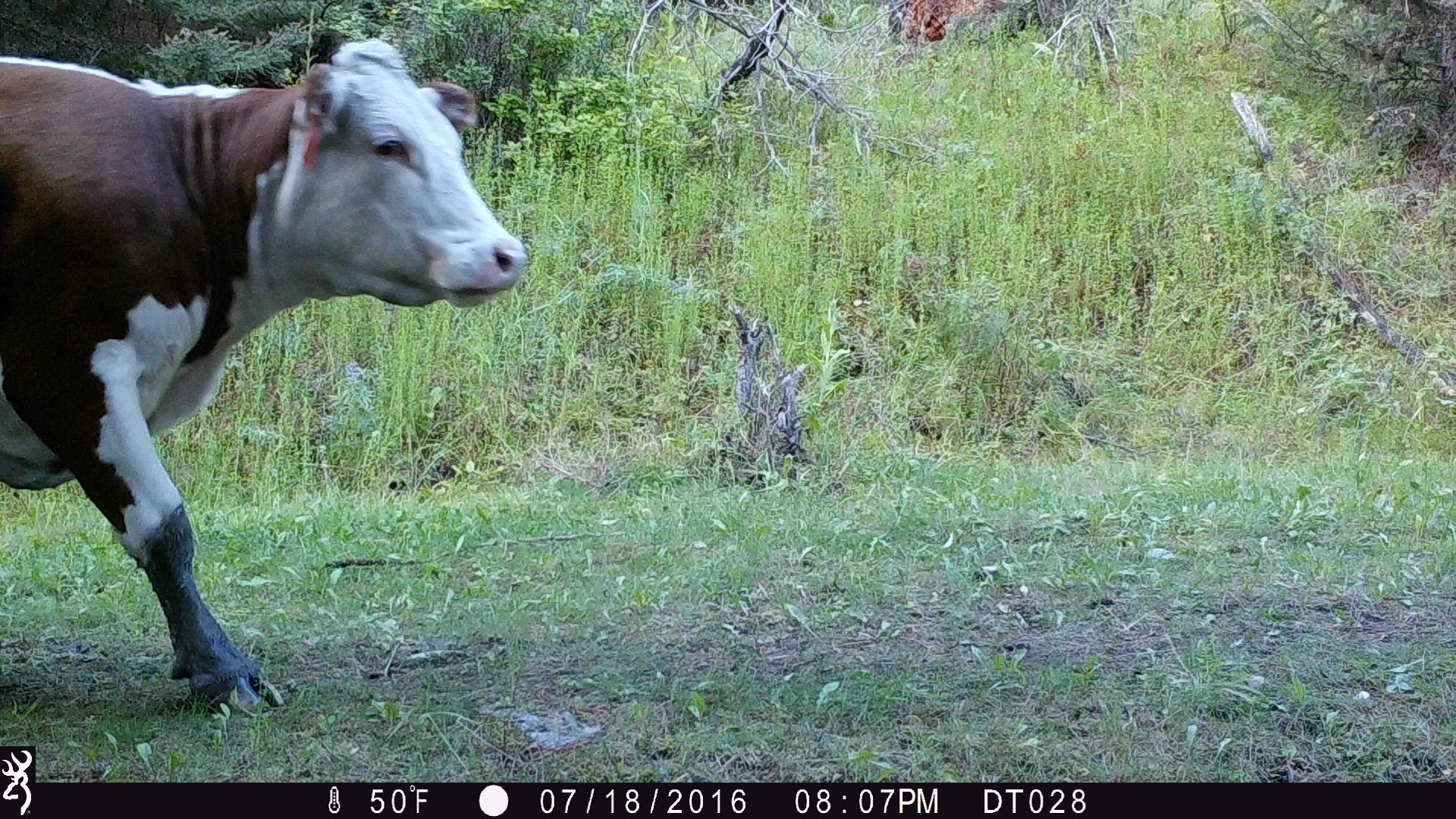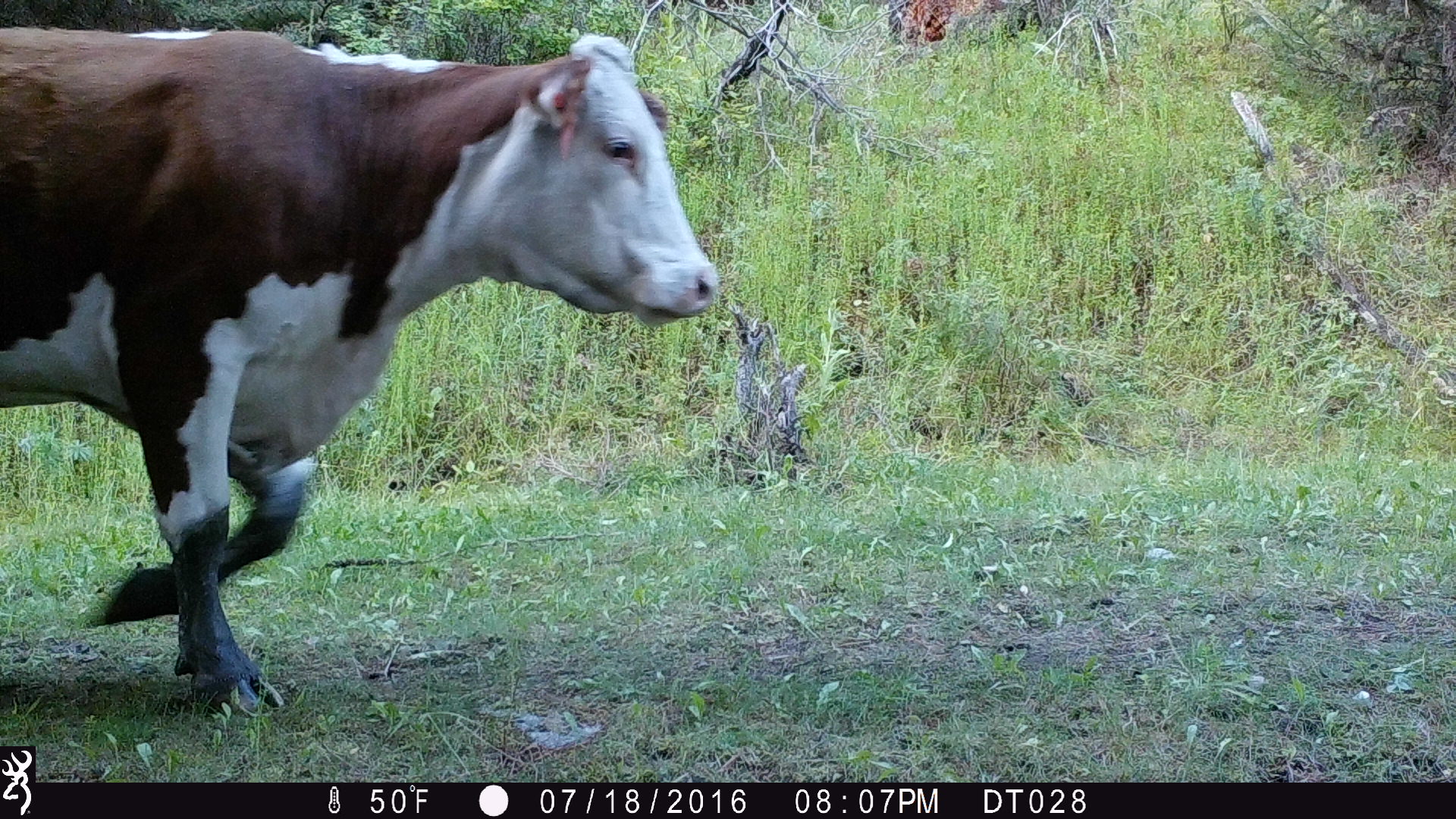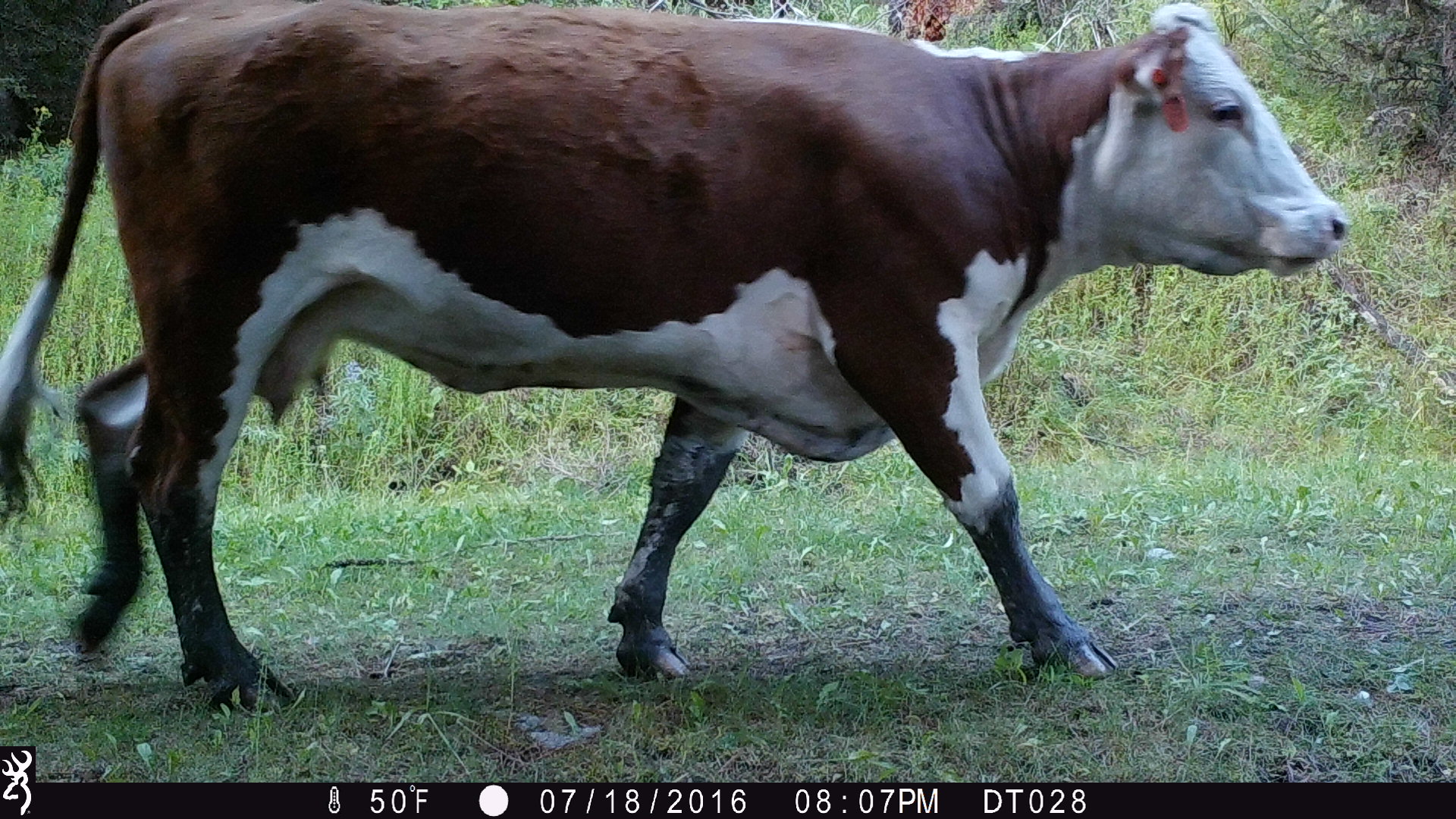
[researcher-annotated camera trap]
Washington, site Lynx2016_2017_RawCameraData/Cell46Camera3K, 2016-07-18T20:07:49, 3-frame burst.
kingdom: Animalia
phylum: Chordata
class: Mammalia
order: Artiodactyla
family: Bovidae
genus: Bos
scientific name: Bos taurus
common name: domestic cattle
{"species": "domestic cattle (Bos taurus)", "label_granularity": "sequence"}